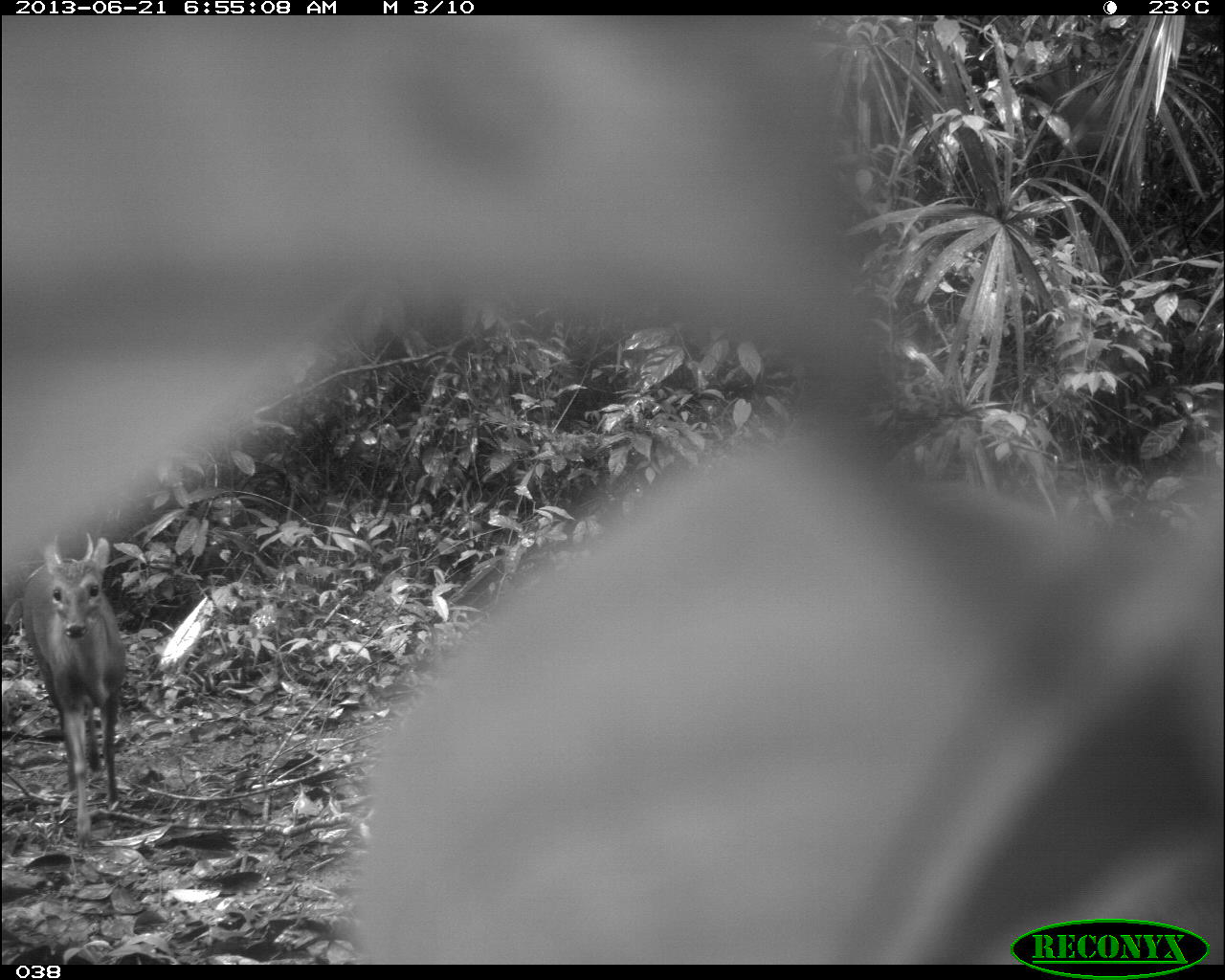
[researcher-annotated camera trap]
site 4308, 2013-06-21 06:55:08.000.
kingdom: Animalia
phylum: Chordata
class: Mammalia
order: Artiodactyla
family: Cervidae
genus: Mazama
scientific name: Mazama temama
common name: central american red brocket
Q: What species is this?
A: Mazama temama (central american red brocket).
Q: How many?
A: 2.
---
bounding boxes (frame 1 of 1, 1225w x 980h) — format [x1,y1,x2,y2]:
mazama temama: [19,529,126,843]